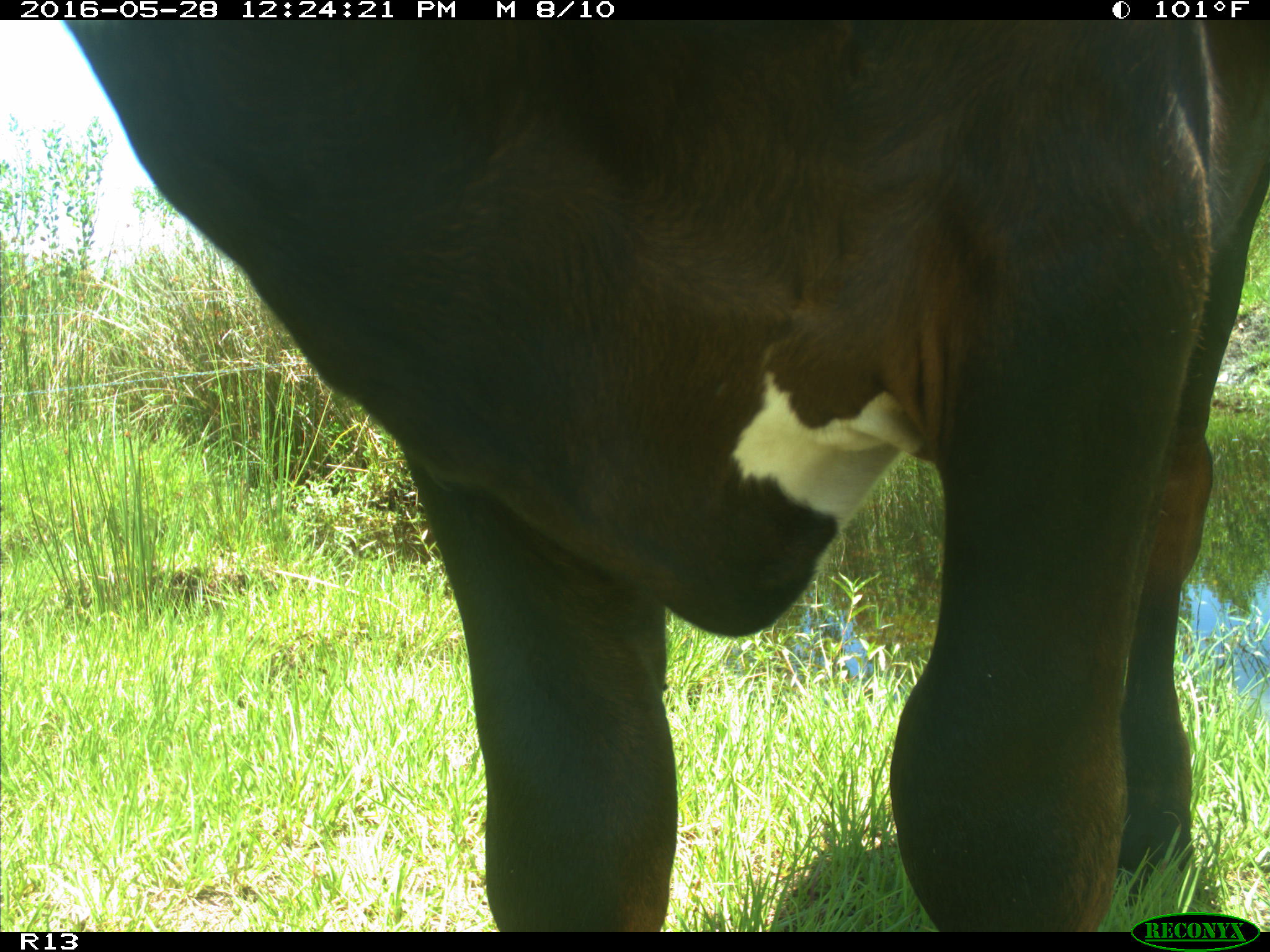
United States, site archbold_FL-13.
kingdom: Animalia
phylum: Chordata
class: Mammalia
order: Artiodactyla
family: Bovidae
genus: Bos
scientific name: Bos taurus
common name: domestic cow